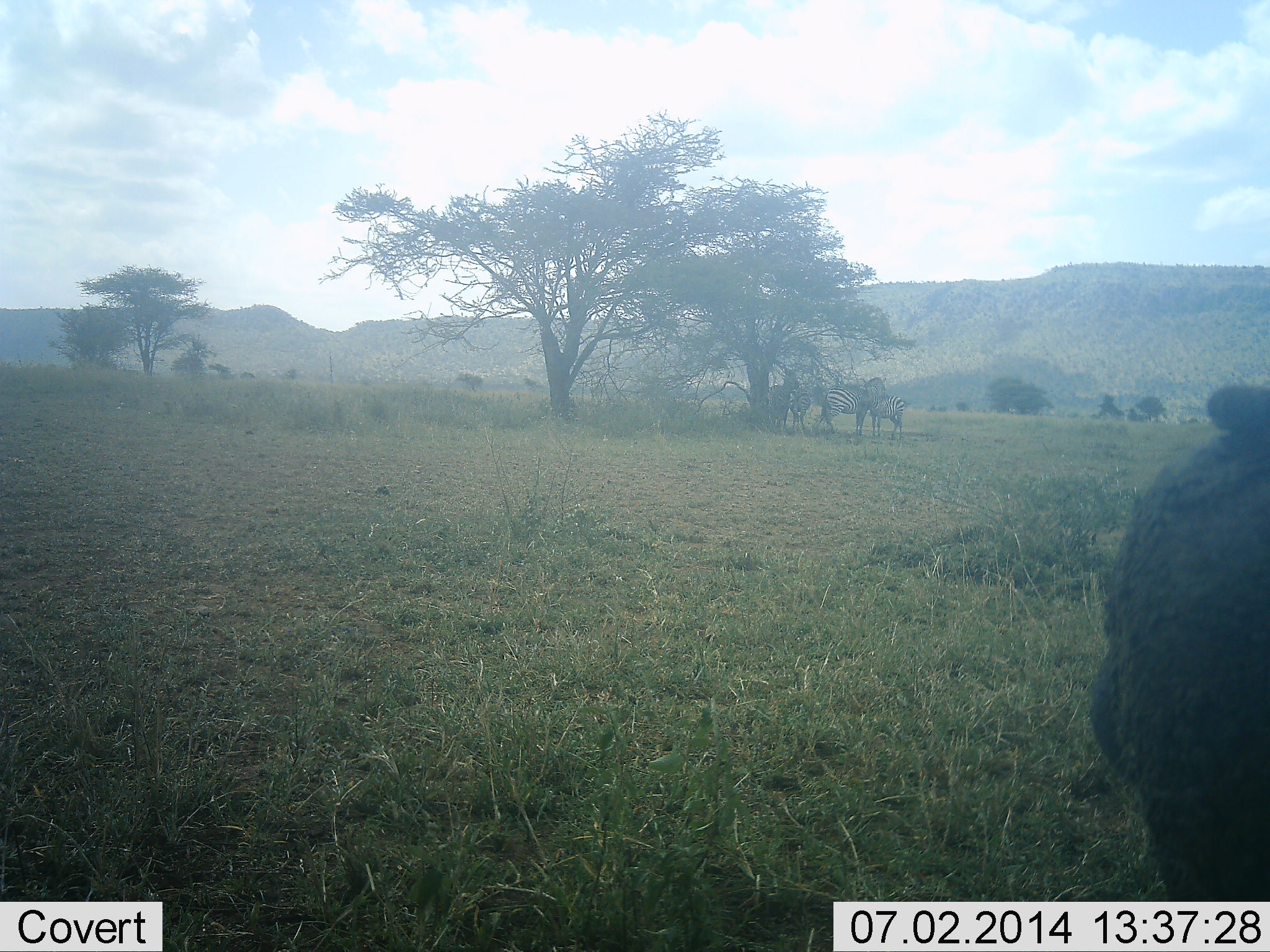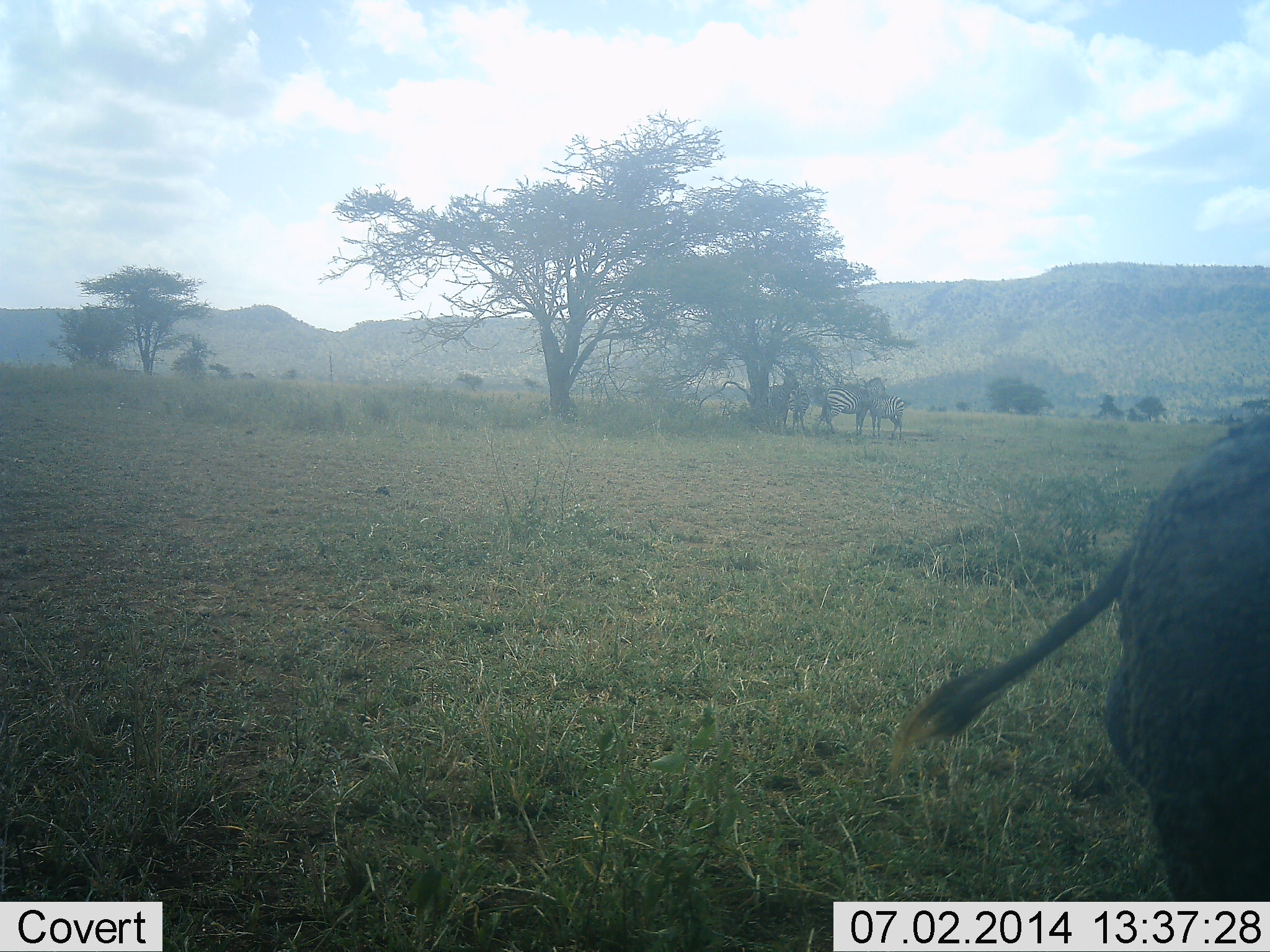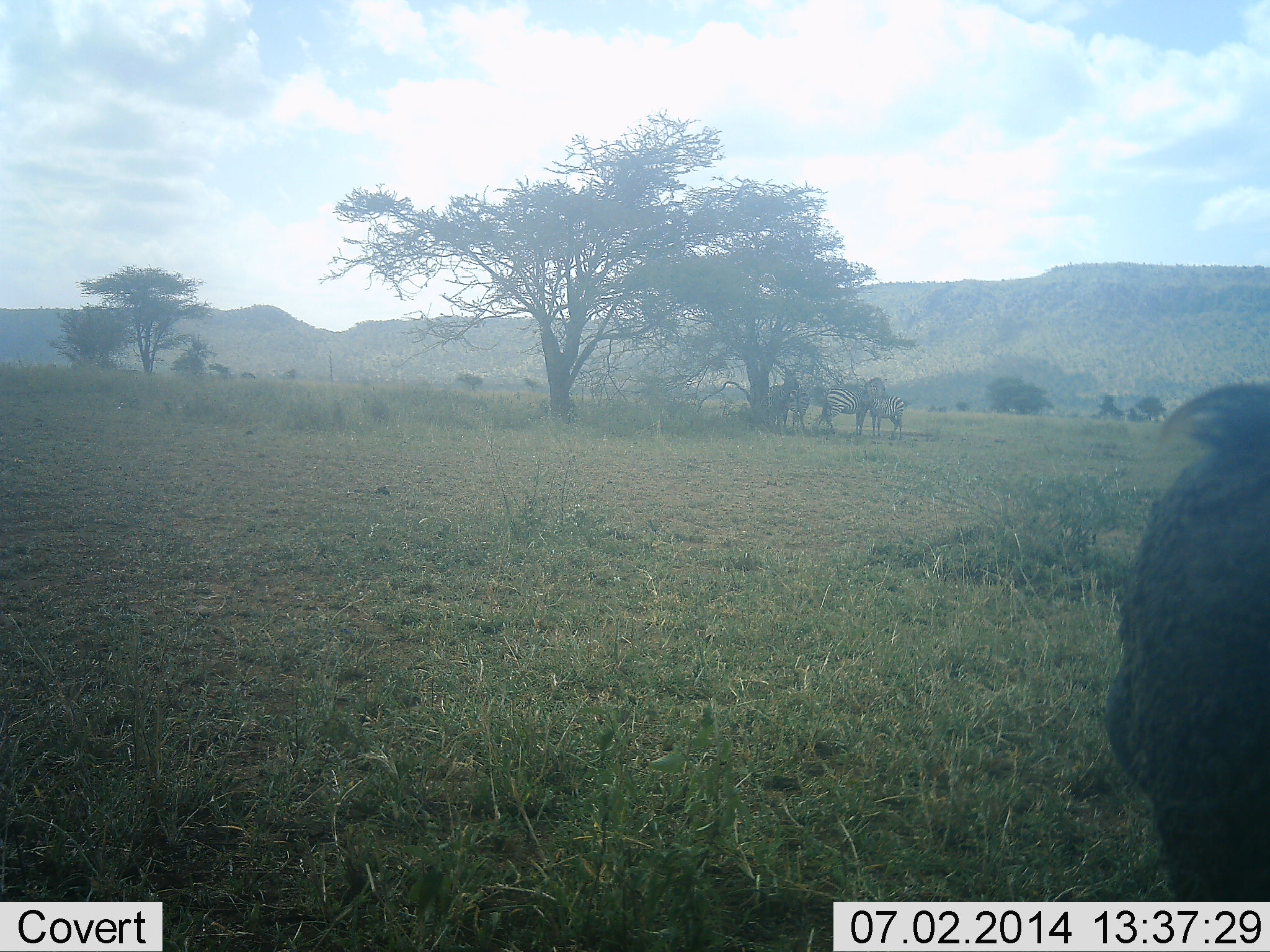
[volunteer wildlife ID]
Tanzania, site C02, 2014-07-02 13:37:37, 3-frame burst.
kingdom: Animalia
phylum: Chordata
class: Mammalia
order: Artiodactyla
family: Suidae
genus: Phacochoerus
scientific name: Phacochoerus africanus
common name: warthog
Warthog (Phacochoerus africanus), count 1. Behavior (volunteer vote fractions): standing 86%, resting 0%, moving 14%, interacting 0%. Young present (vote fraction): 0%. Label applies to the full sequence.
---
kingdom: Animalia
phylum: Chordata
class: Mammalia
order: Perissodactyla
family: Equidae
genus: Equus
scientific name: Equus quagga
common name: plains zebra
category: zebra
Zebra (plains zebra) (Equus quagga), count 4. Behavior (volunteer vote fractions): standing 86%, resting 21%, moving 0%, interacting 0%. Young present (vote fraction): 14%. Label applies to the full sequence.